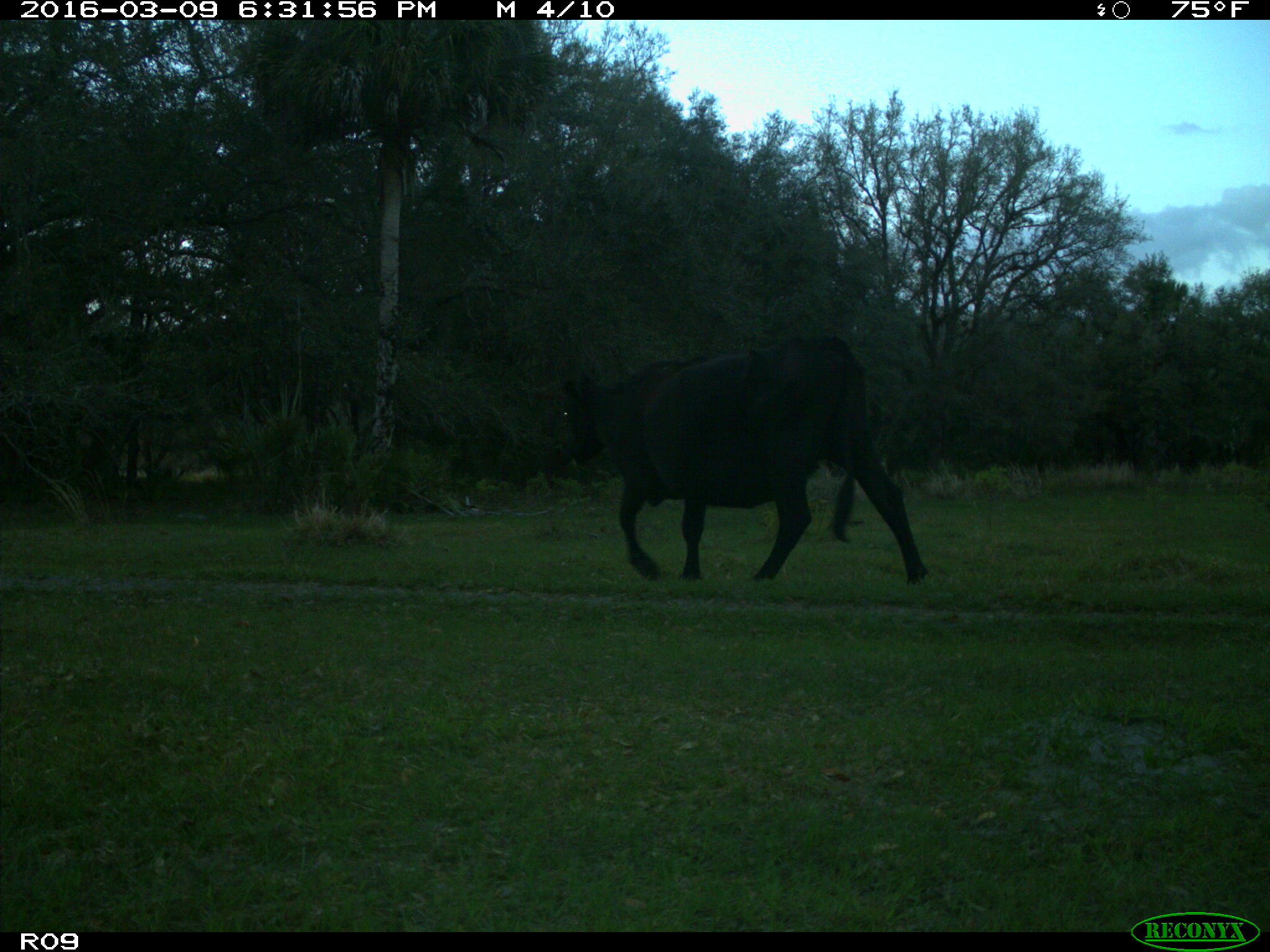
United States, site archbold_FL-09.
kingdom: Animalia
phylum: Chordata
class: Mammalia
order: Artiodactyla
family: Bovidae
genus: Bos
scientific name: Bos taurus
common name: domestic cow